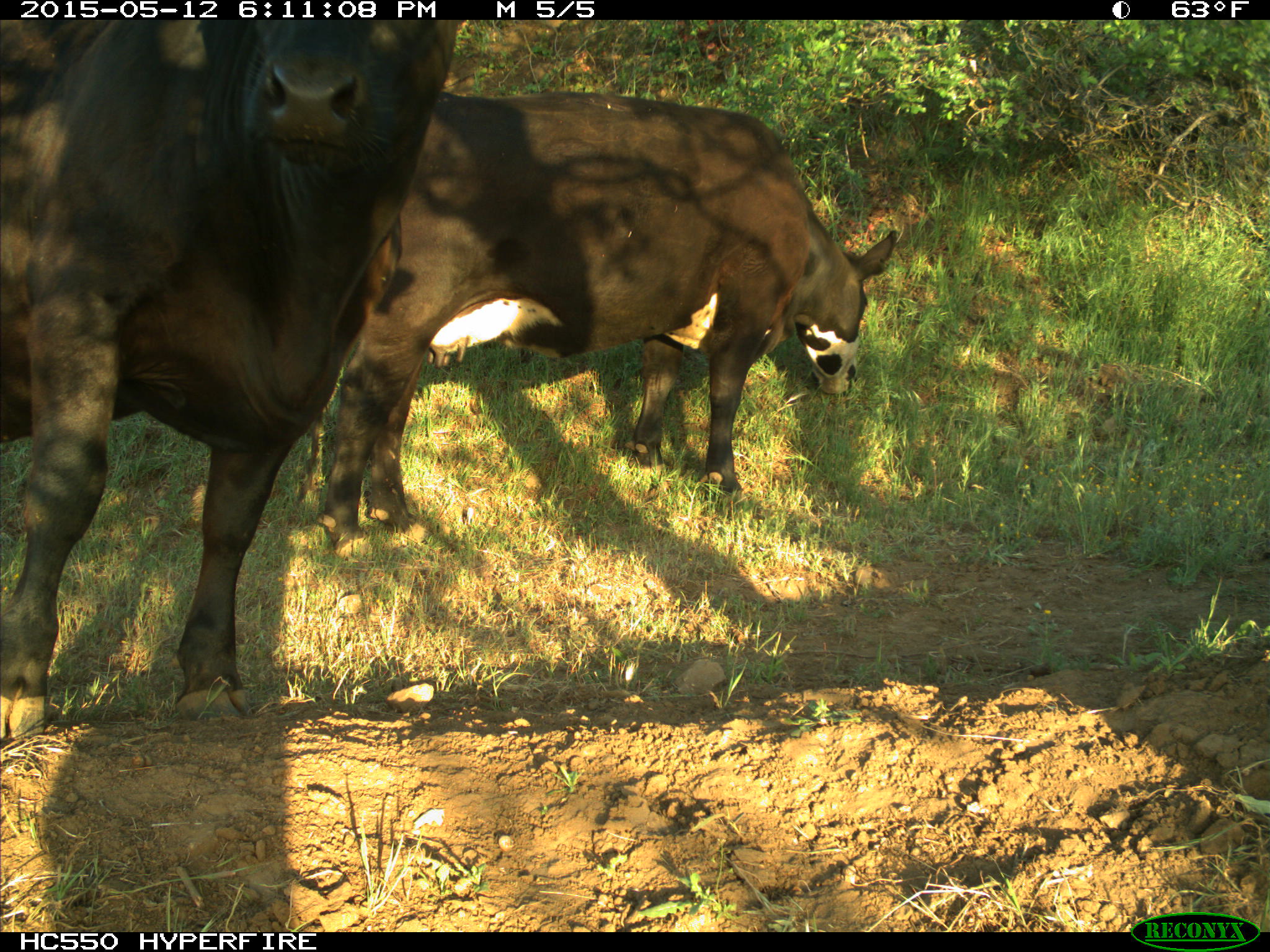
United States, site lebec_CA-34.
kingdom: Animalia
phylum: Chordata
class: Mammalia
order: Artiodactyla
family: Bovidae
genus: Bos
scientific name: Bos taurus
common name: domestic cow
Bos taurus (domestic cow).